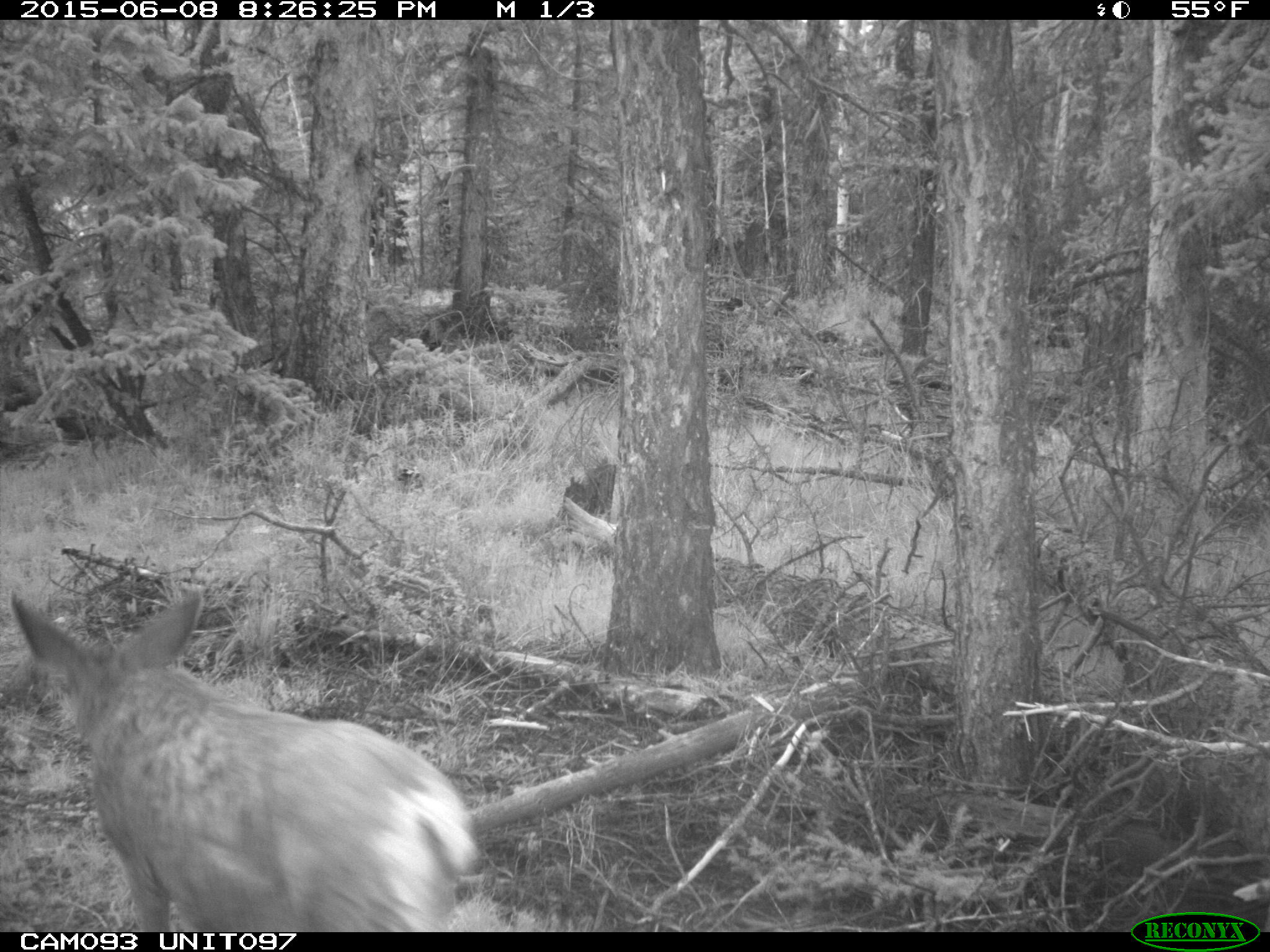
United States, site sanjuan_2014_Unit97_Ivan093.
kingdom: Animalia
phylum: Chordata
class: Mammalia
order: Artiodactyla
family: Cervidae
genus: Odocoileus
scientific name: Odocoileus hemionus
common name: mule deer